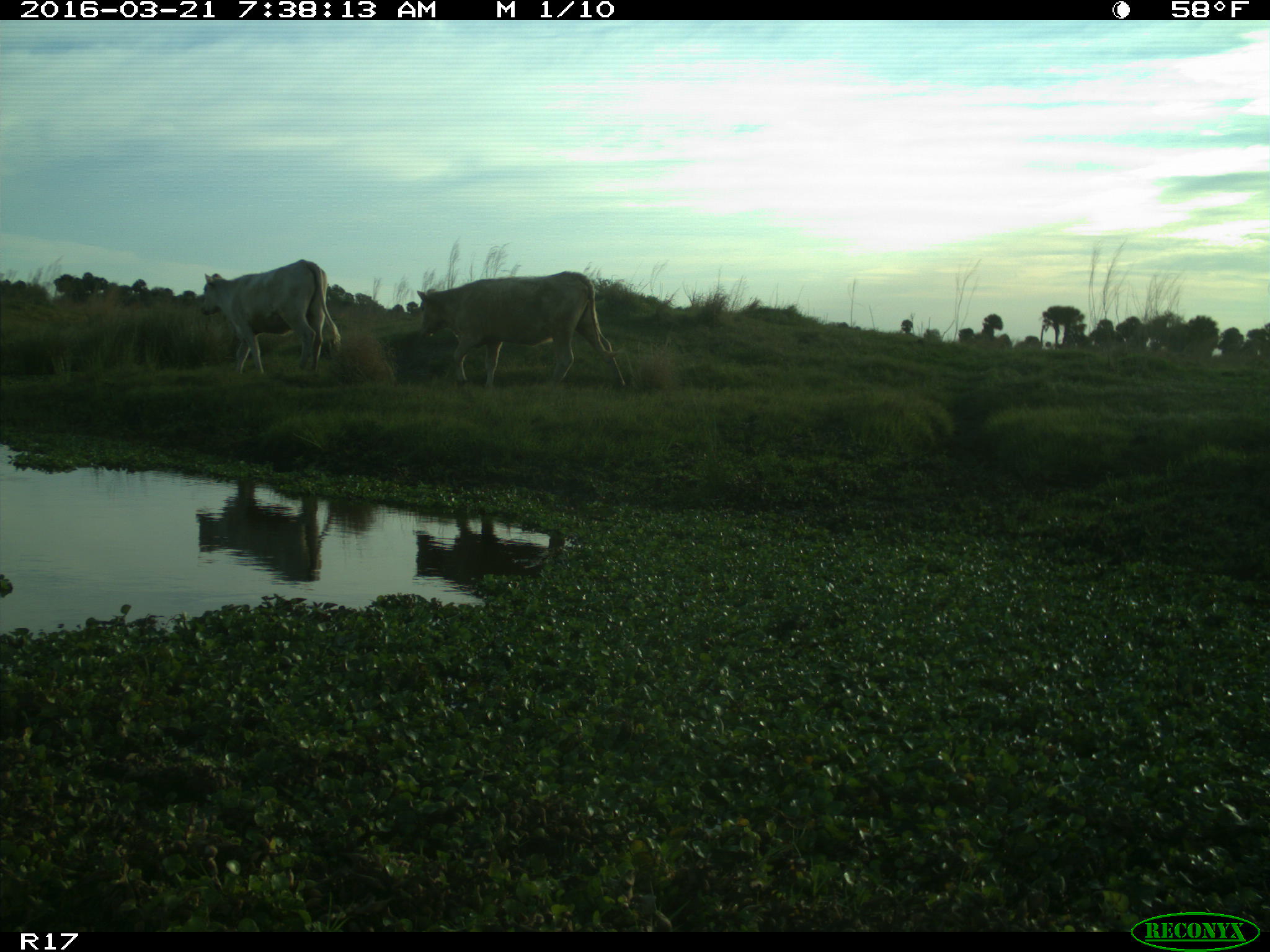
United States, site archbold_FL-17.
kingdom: Animalia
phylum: Chordata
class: Mammalia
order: Artiodactyla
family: Bovidae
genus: Bos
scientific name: Bos taurus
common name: domestic cow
Bos taurus (domestic cow).